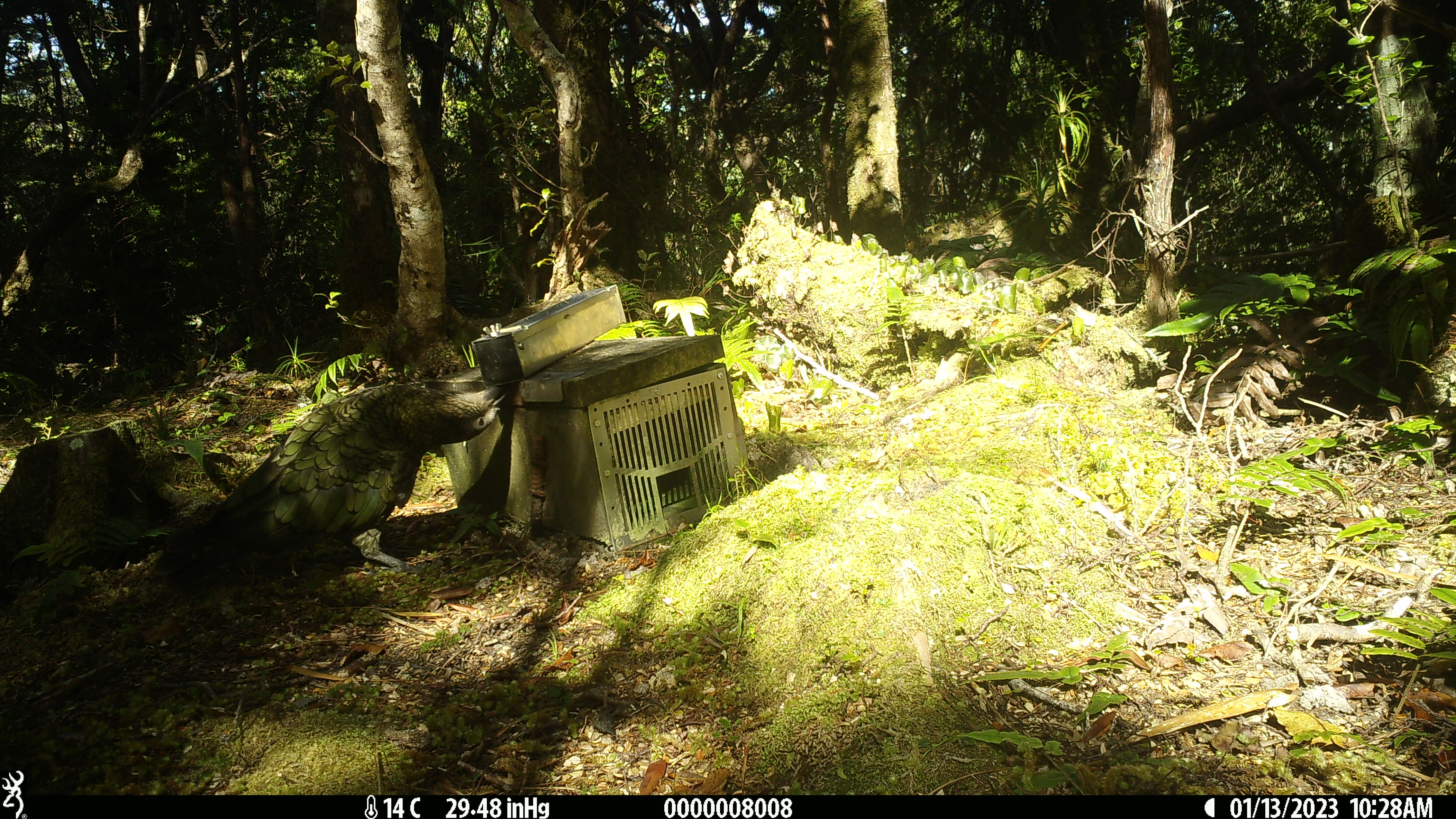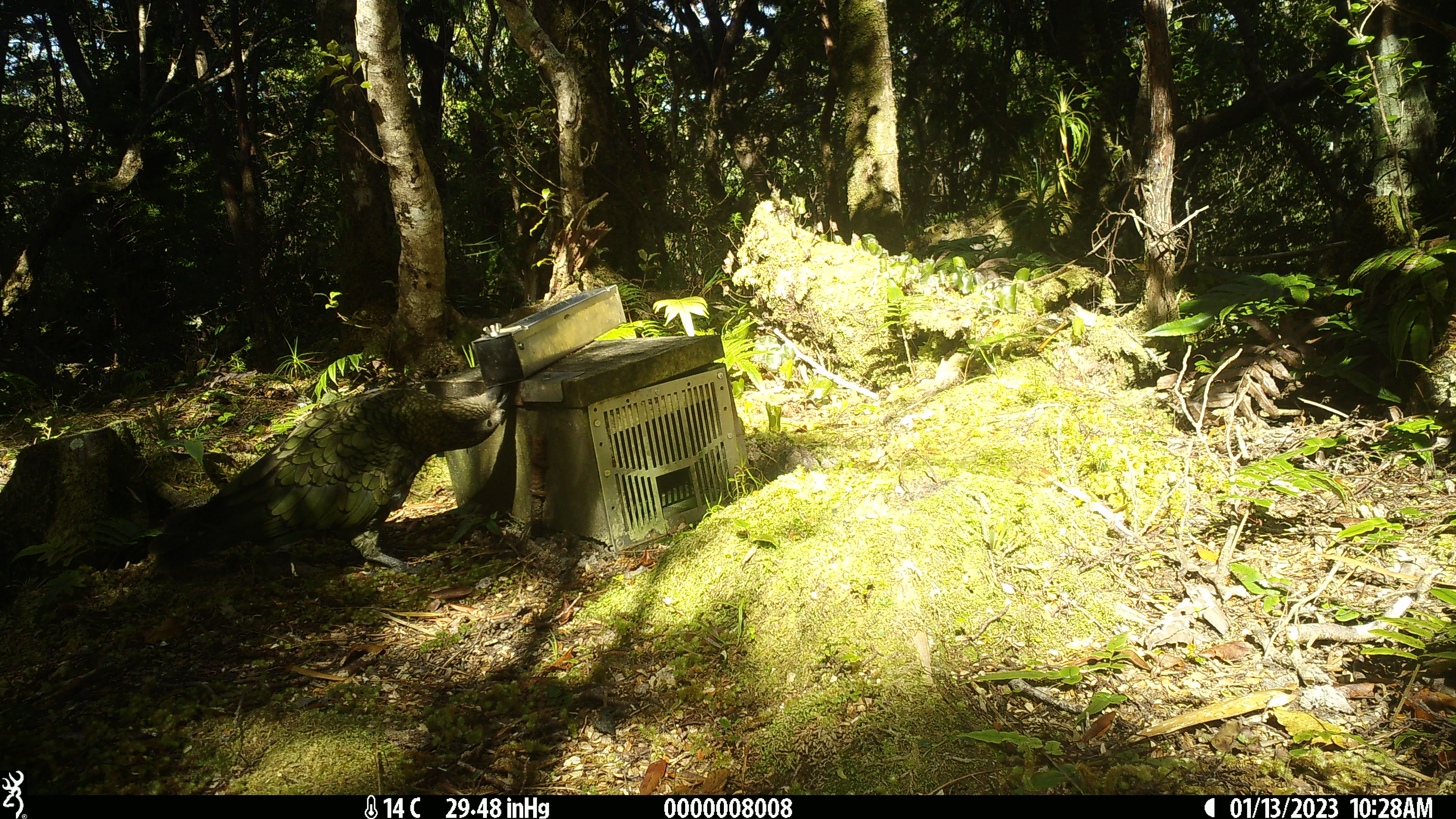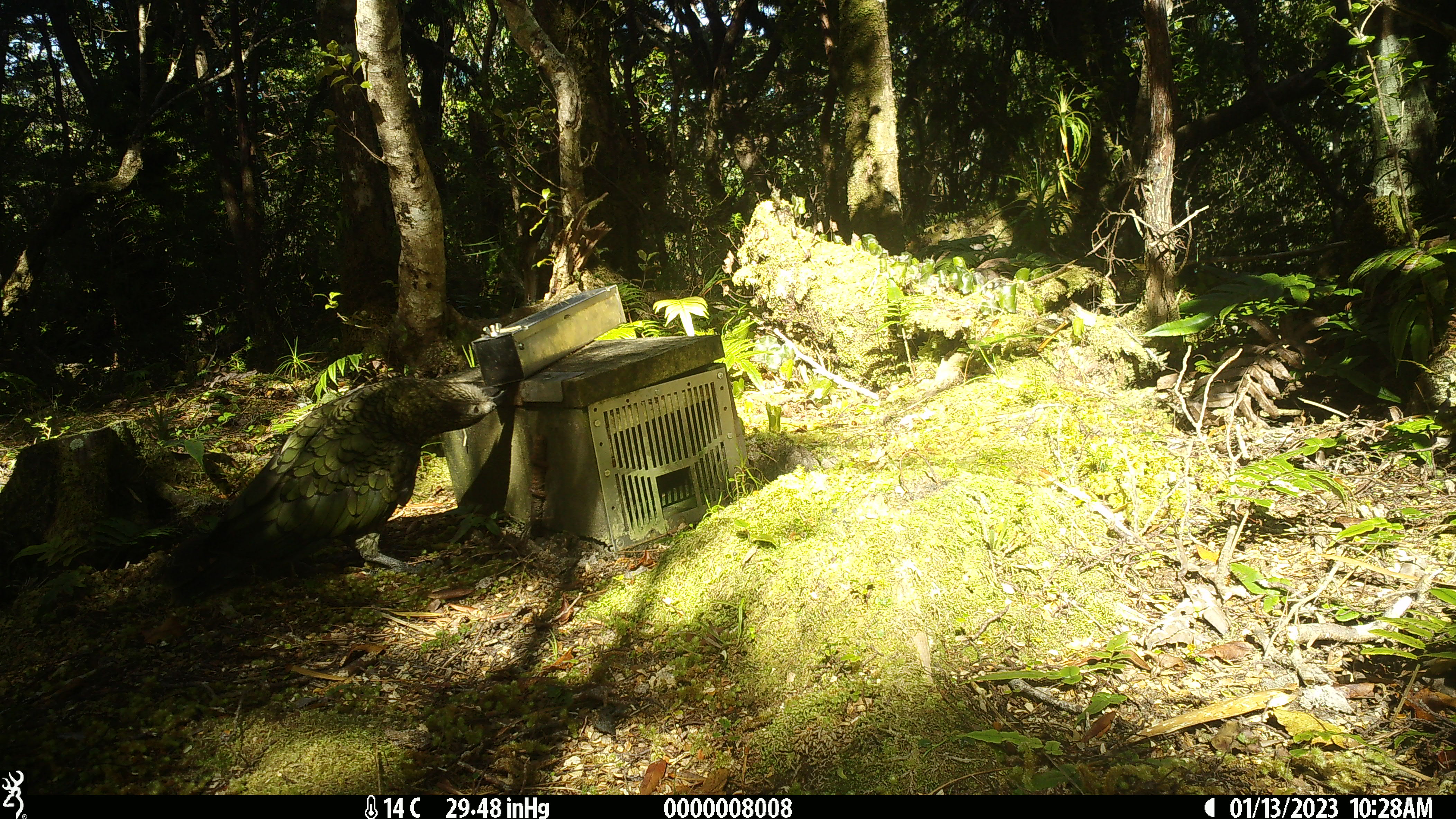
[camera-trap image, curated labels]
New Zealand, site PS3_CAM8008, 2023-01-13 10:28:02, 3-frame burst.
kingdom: Animalia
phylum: Chordata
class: Aves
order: Psittaciformes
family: Strigopidae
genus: Nestor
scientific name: Nestor notabilis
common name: kea